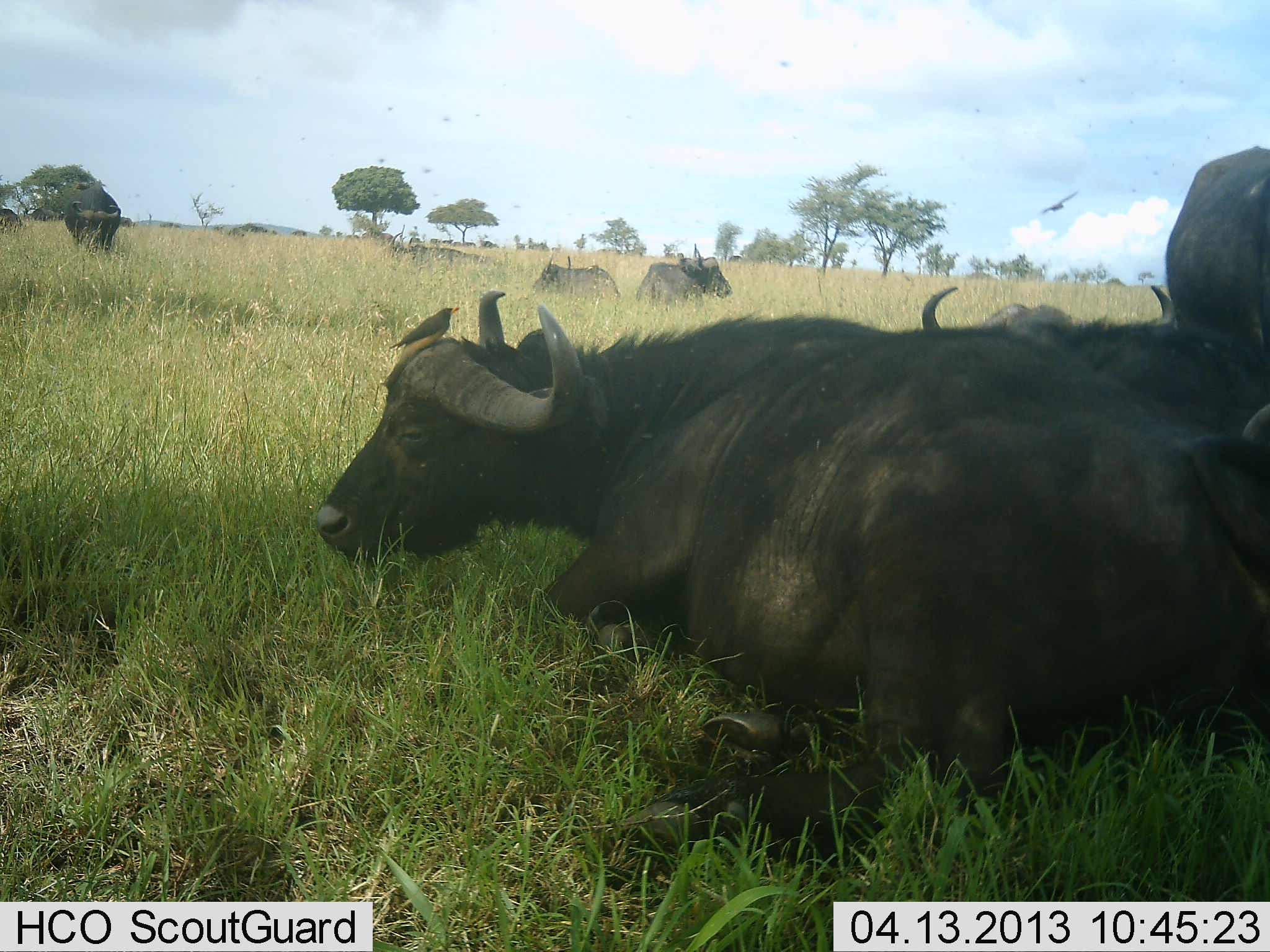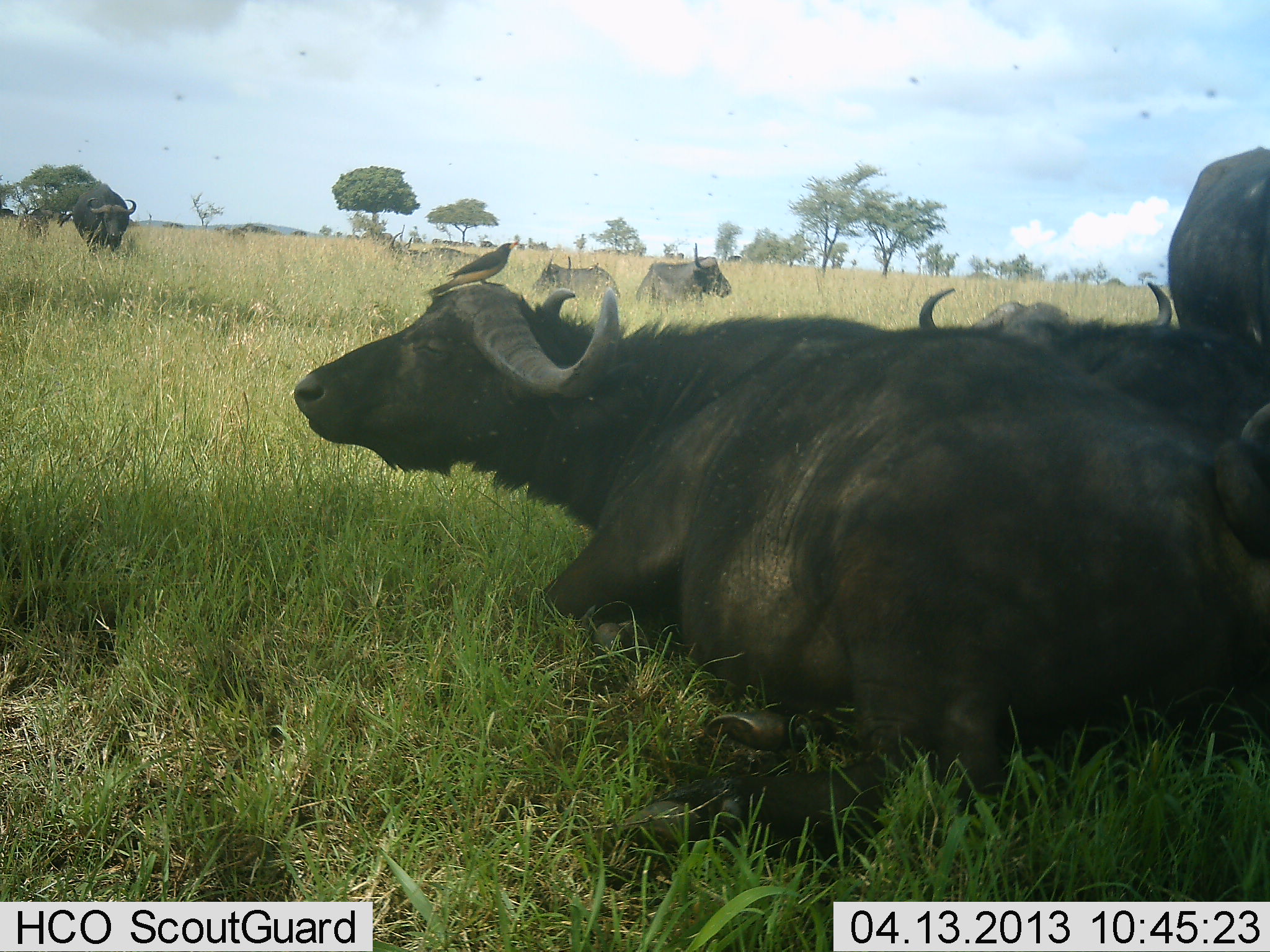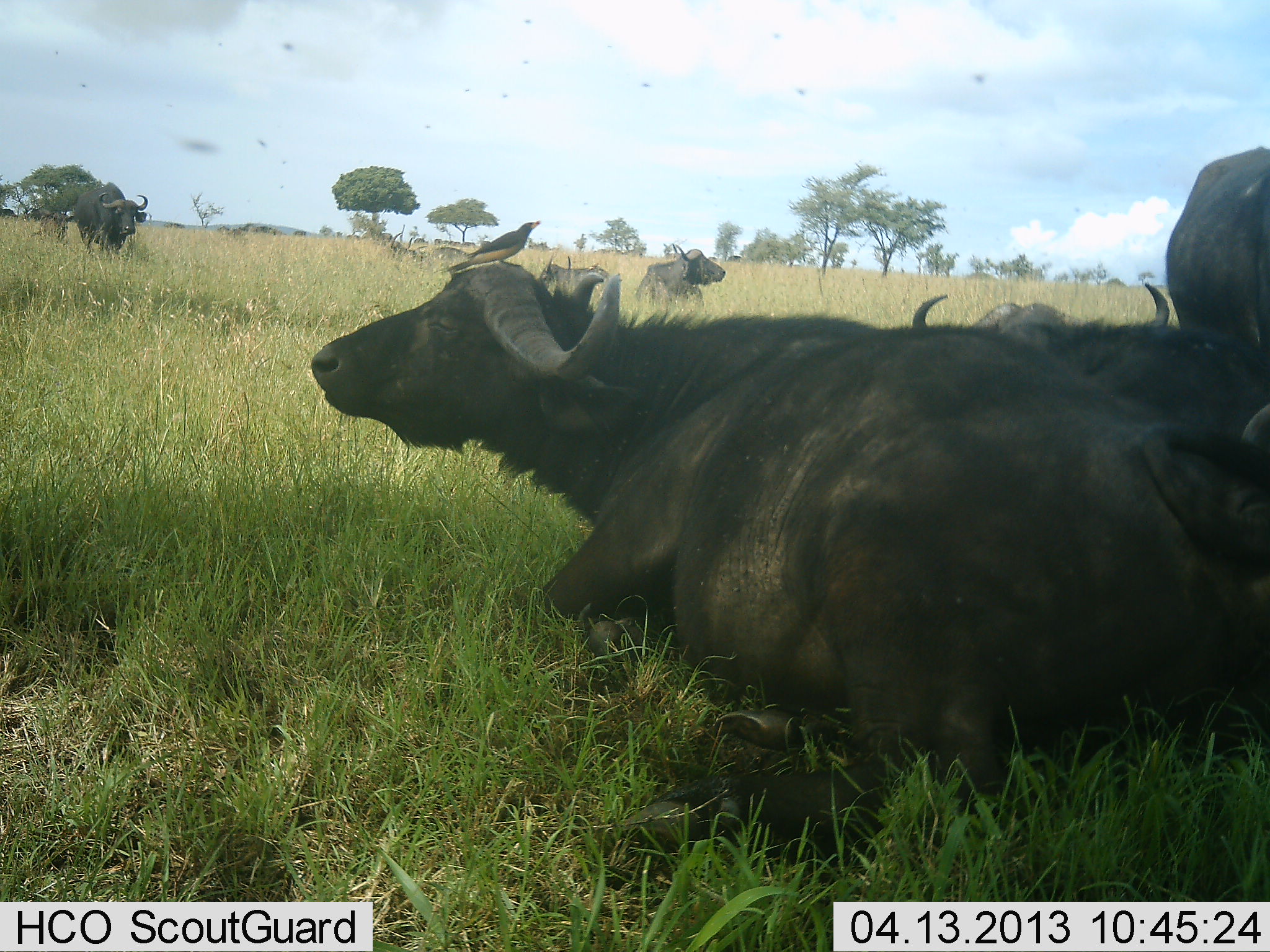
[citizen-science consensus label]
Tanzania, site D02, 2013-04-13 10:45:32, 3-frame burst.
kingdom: Animalia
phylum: Chordata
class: Mammalia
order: Artiodactyla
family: Bovidae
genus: Syncerus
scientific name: Syncerus caffer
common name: cape buffalo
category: buffalo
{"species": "buffalo (cape buffalo) (Syncerus caffer)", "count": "8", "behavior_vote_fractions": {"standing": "56%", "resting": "100%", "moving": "39%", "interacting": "0%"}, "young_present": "22%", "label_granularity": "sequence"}